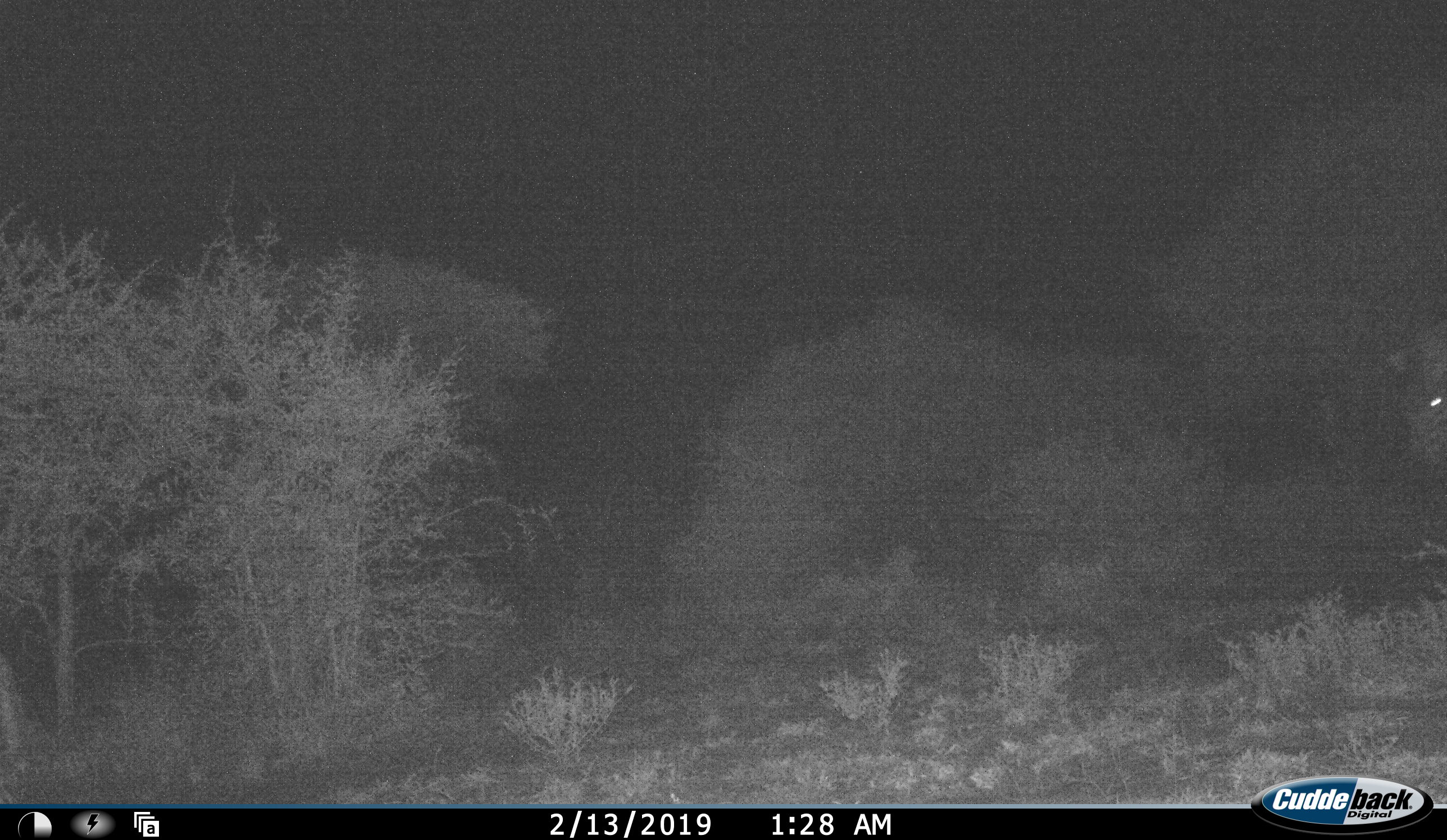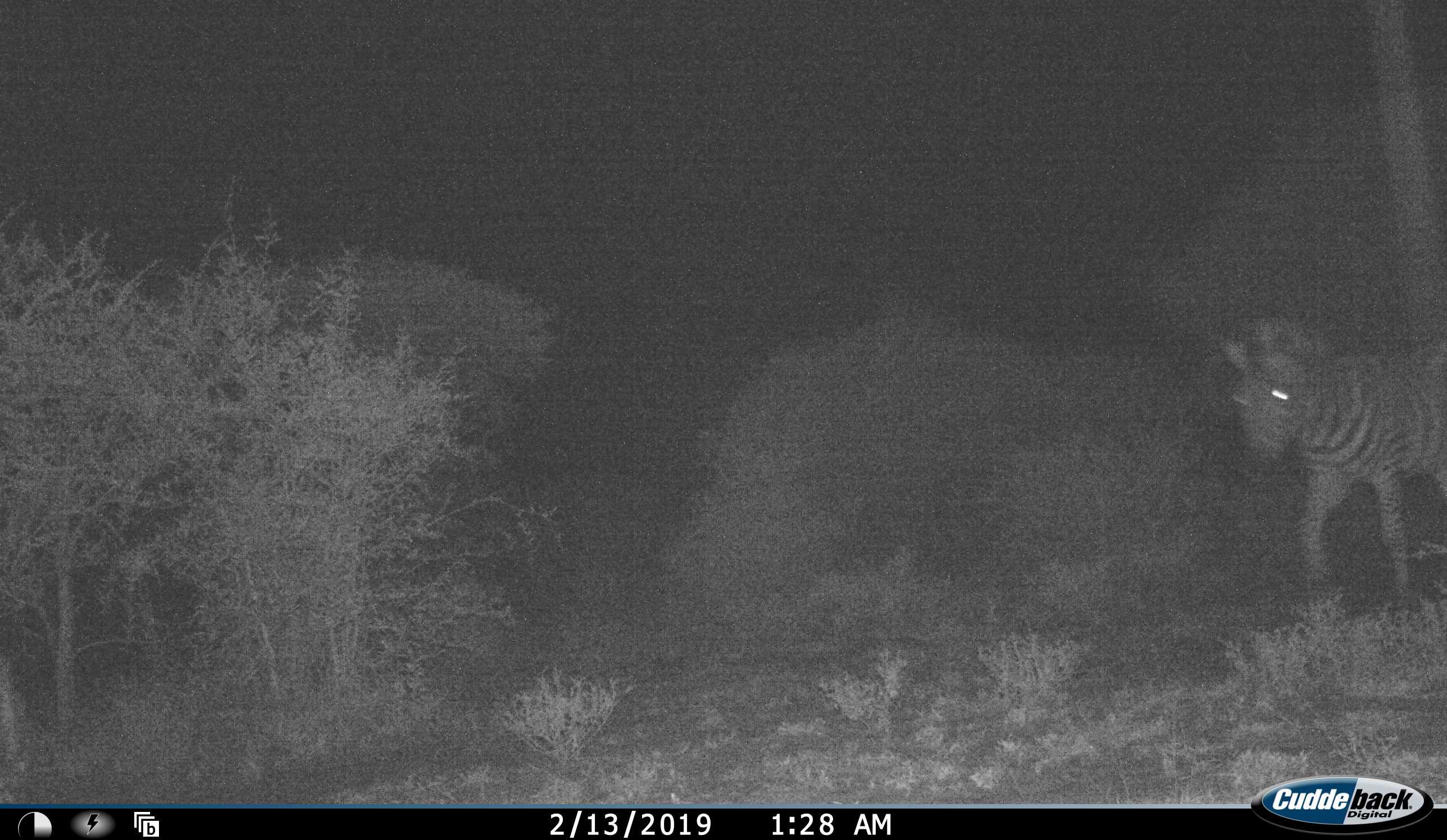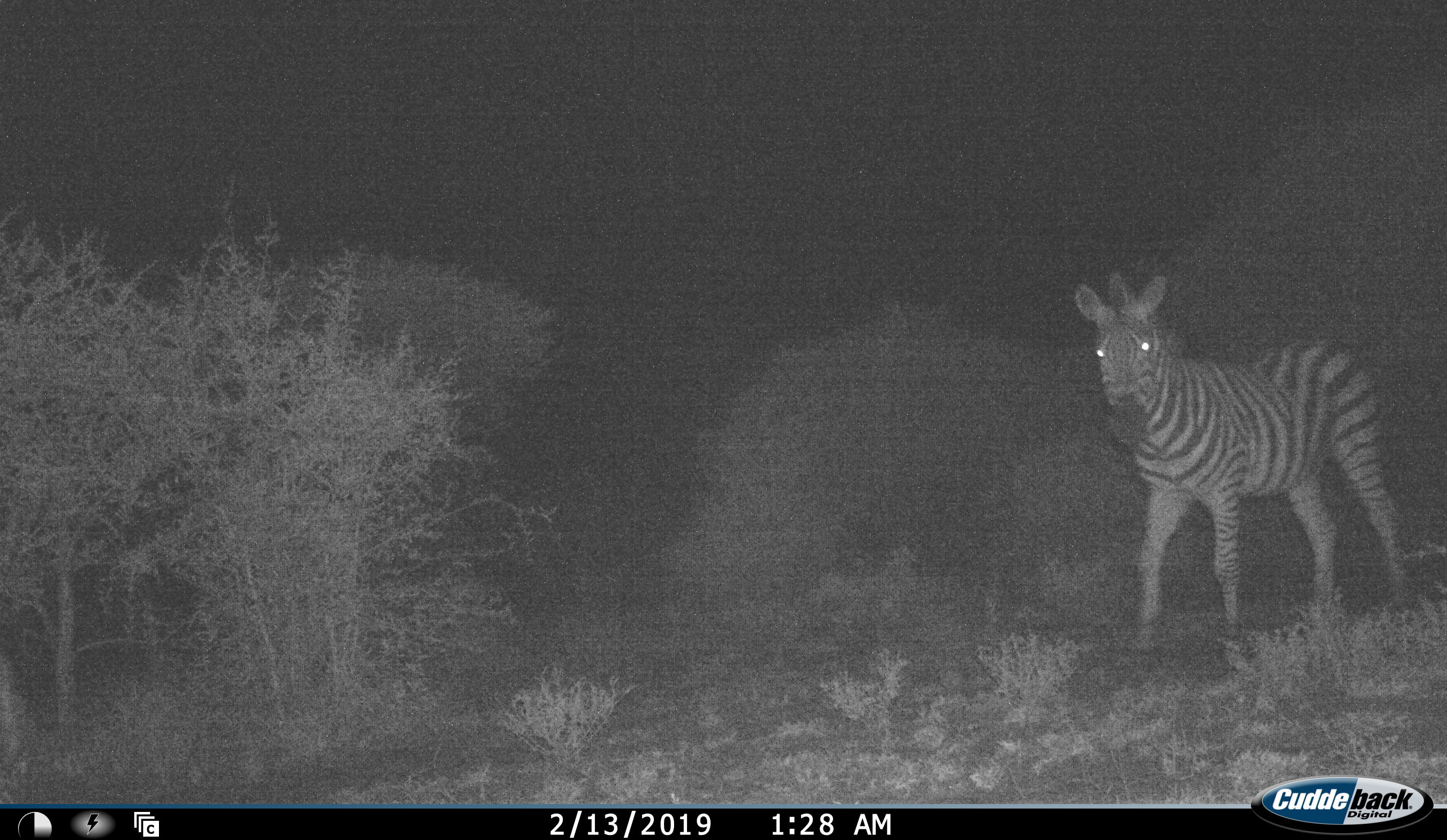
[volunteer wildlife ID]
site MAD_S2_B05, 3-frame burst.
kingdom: Animalia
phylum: Chordata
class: Mammalia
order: Perissodactyla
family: Equidae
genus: Equus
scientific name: Equus quagga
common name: plains zebra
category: zebraplains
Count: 1.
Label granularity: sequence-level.